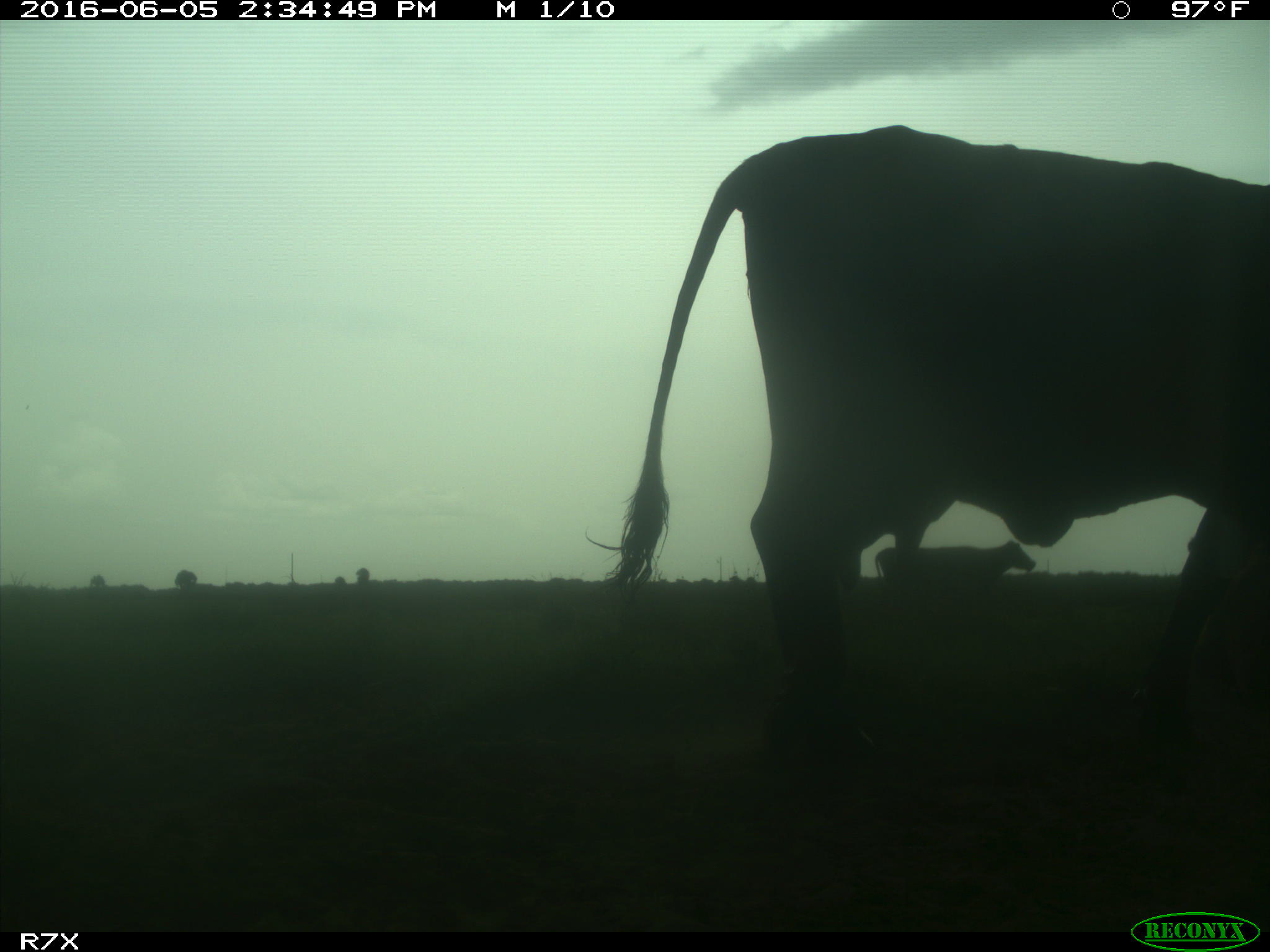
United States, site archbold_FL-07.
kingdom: Animalia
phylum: Chordata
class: Mammalia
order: Artiodactyla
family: Bovidae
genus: Bos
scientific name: Bos taurus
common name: domestic cow